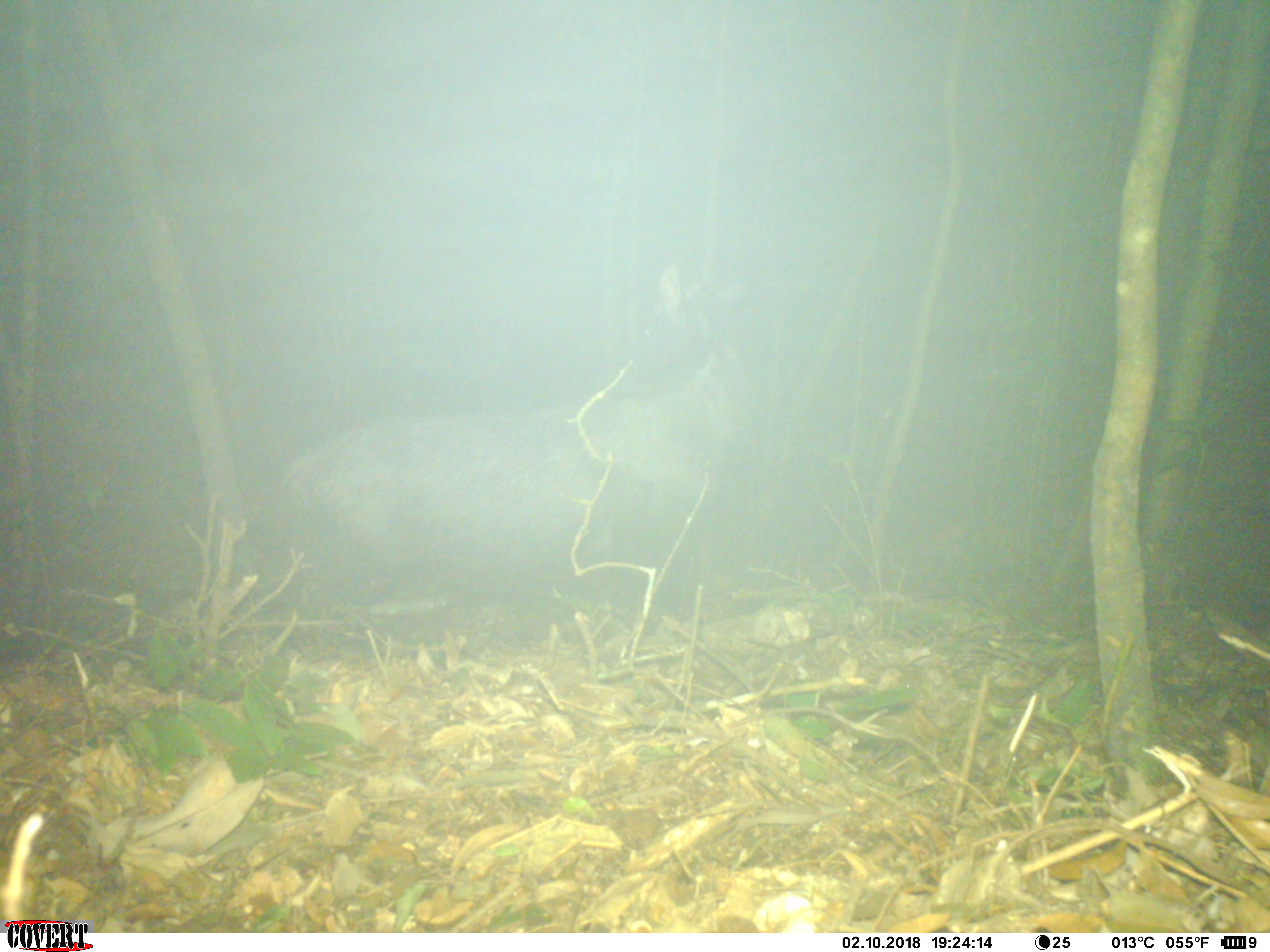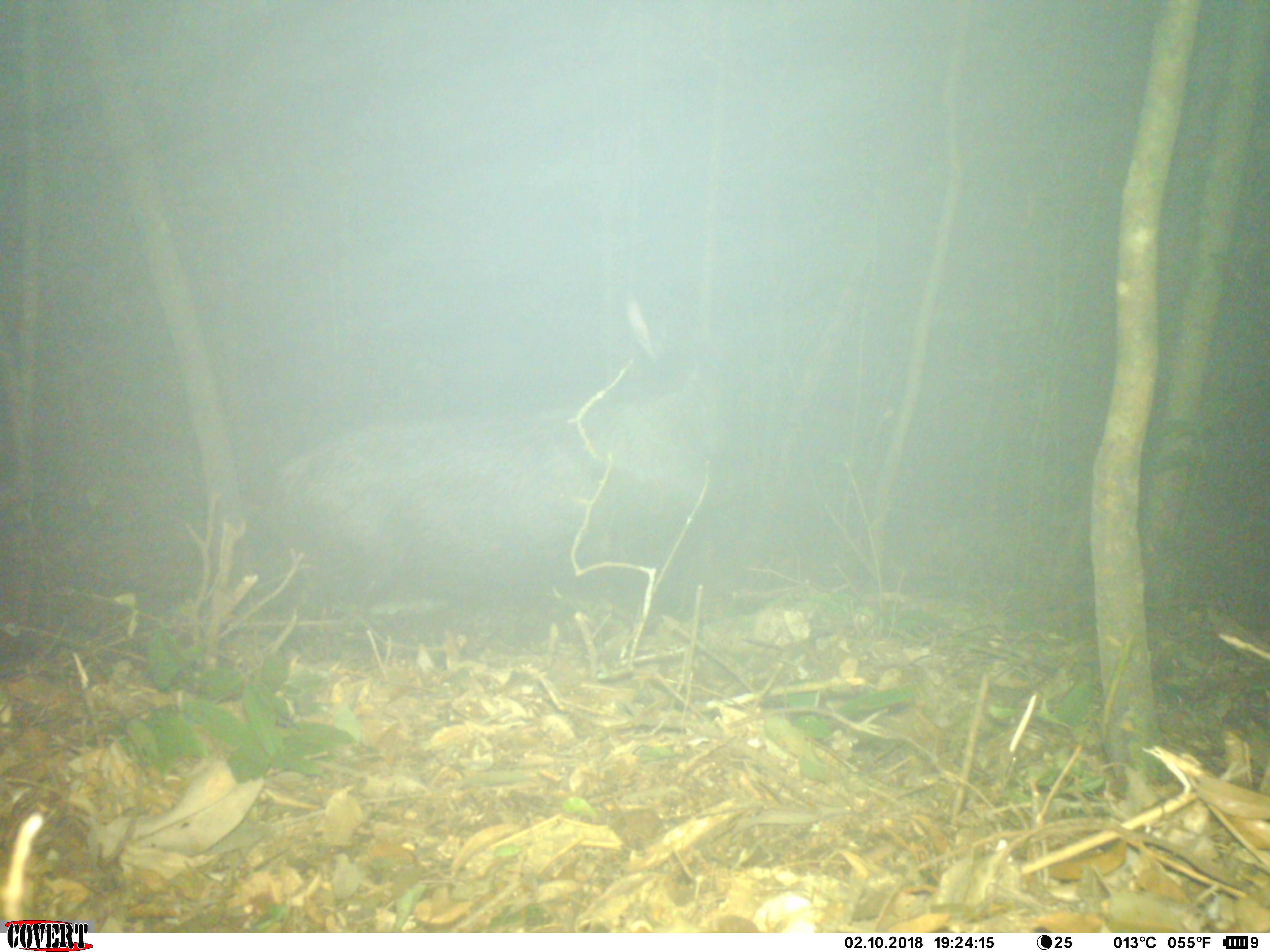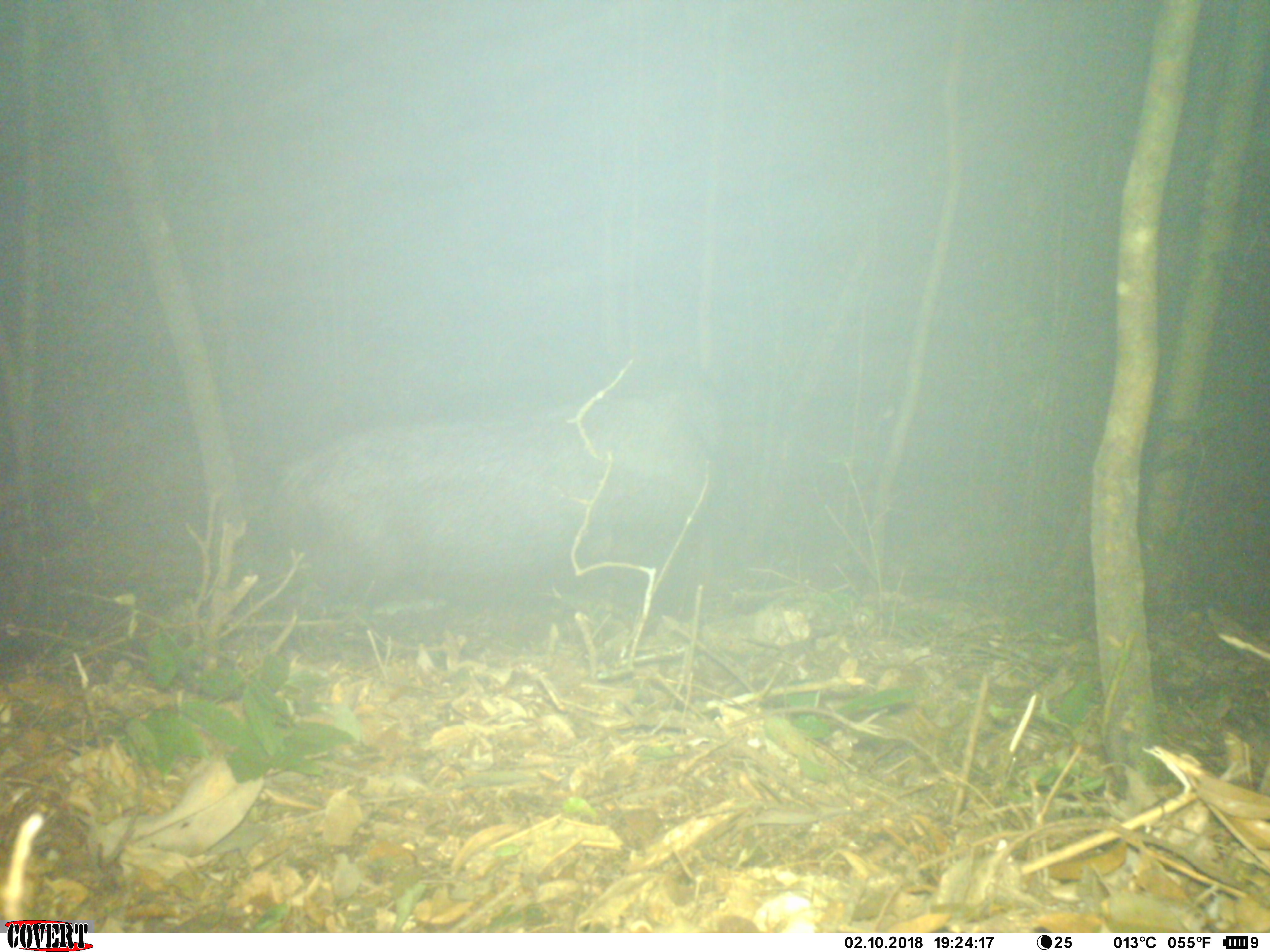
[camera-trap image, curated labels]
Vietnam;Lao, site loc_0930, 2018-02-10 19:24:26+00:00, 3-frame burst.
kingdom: Animalia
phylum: Chordata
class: Mammalia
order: Artiodactyla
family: Bovidae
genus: Capricornis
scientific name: Capricornis sumatraensis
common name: chinese serow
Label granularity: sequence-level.